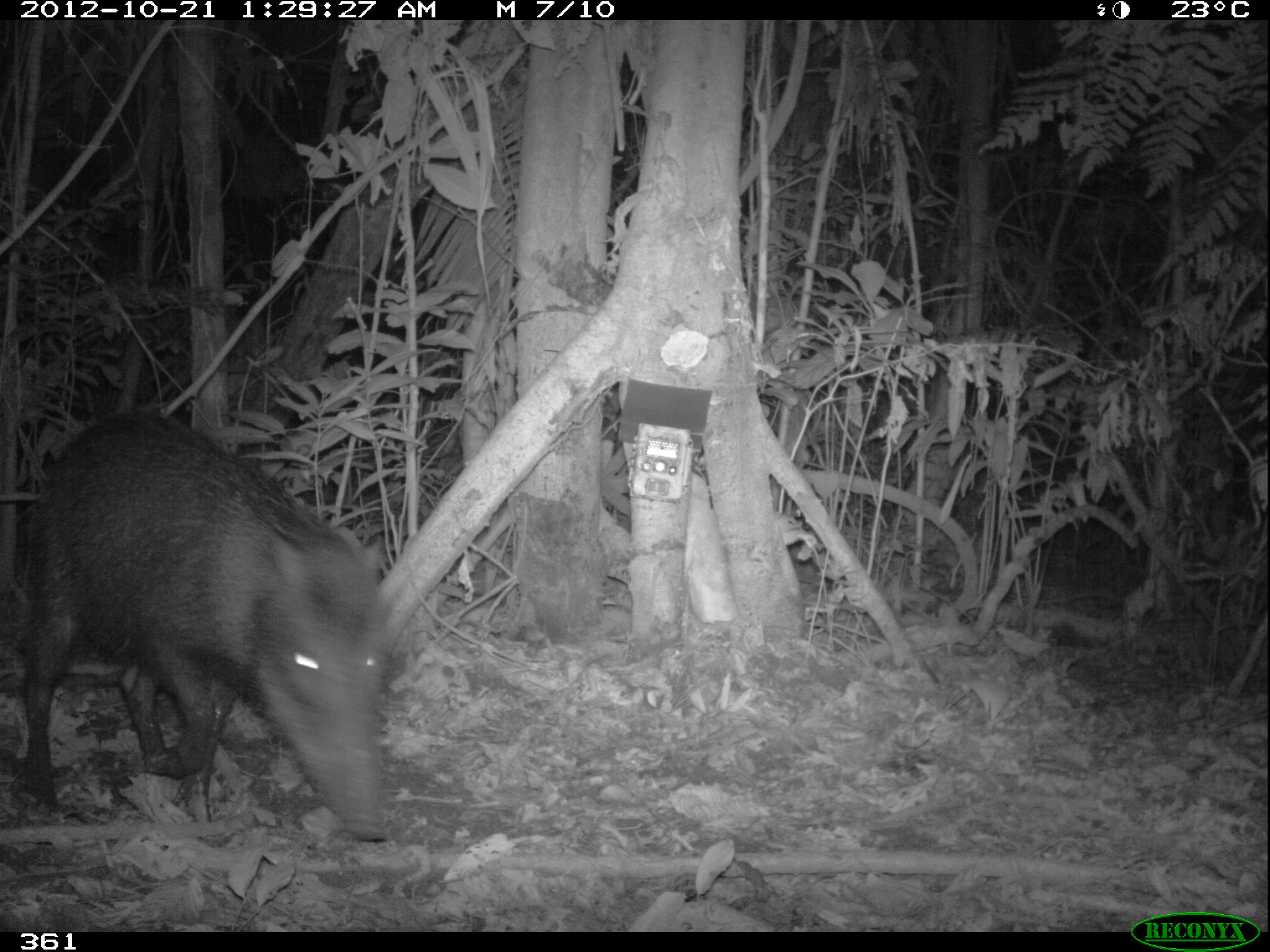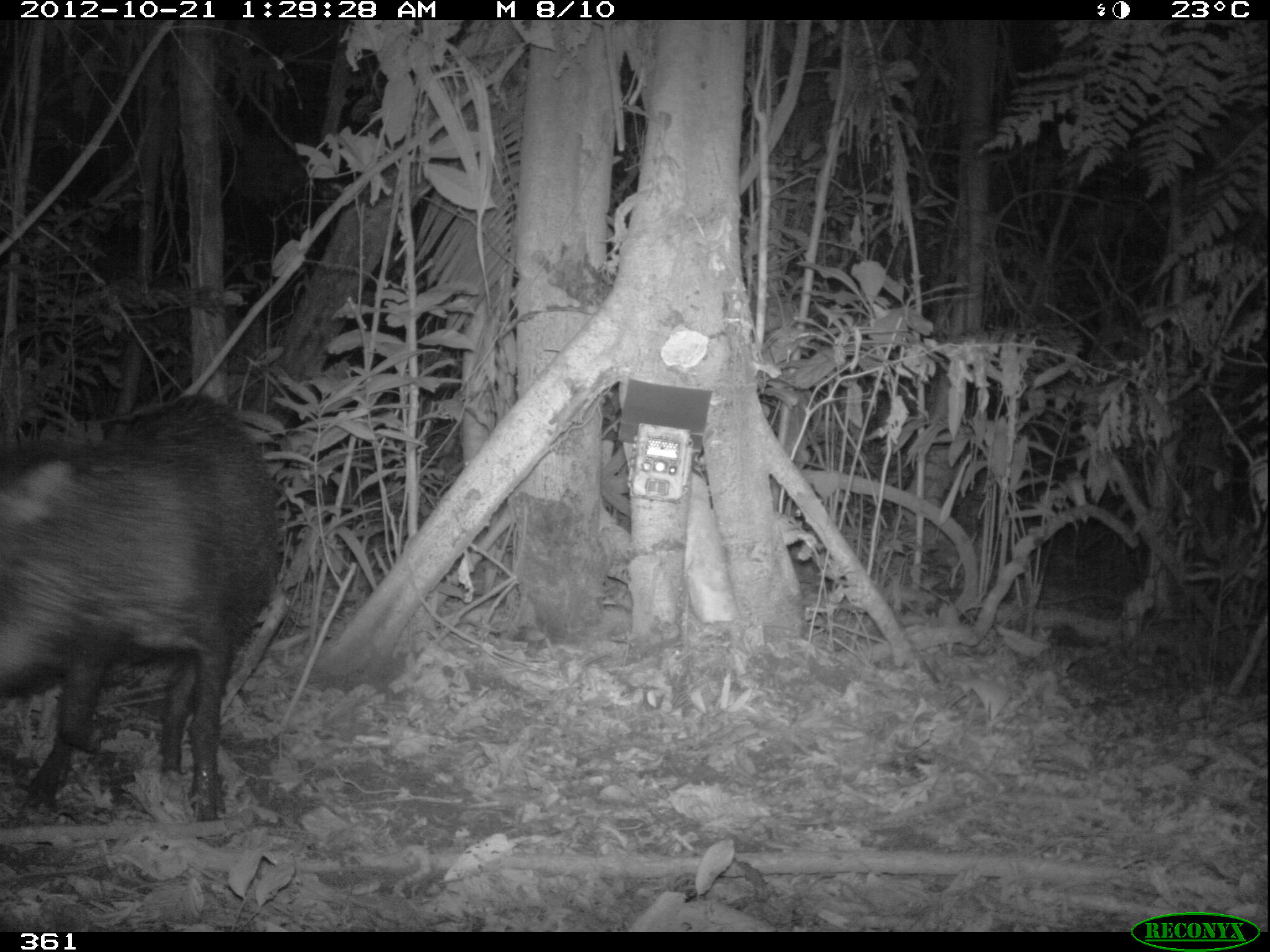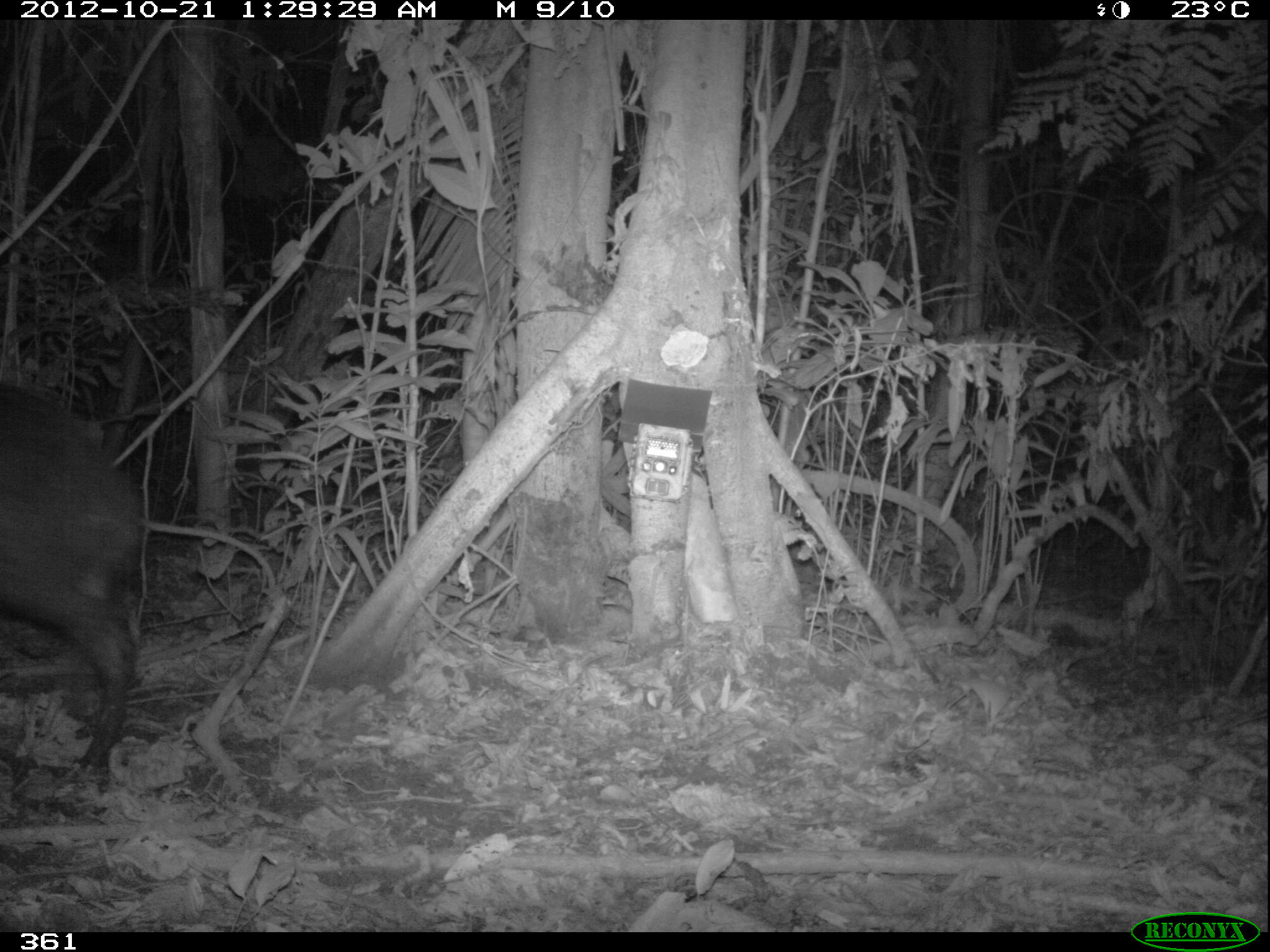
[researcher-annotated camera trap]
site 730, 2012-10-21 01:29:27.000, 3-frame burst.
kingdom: Animalia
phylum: Chordata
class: Mammalia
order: Artiodactyla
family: Tayassuidae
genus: Tayassu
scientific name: Tayassu pecari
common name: white-lipped peccary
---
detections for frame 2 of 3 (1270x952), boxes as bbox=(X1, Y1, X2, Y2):
tayassu pecari: bbox=(0, 397, 281, 826)